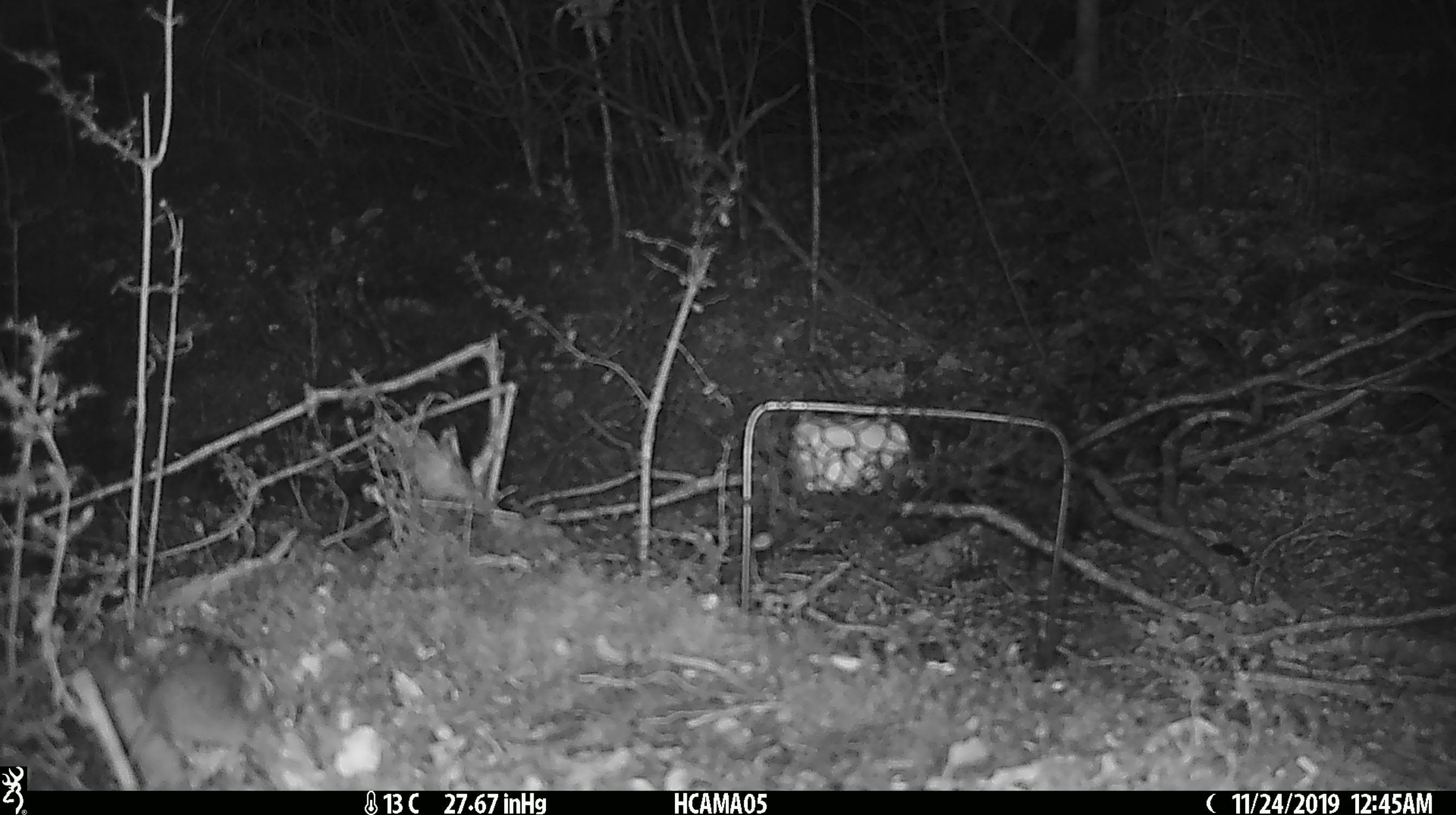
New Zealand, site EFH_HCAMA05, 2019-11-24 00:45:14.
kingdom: Animalia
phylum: Chordata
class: Mammalia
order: Rodentia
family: Muridae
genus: Mus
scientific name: Mus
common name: mouse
Mouse (Mus).